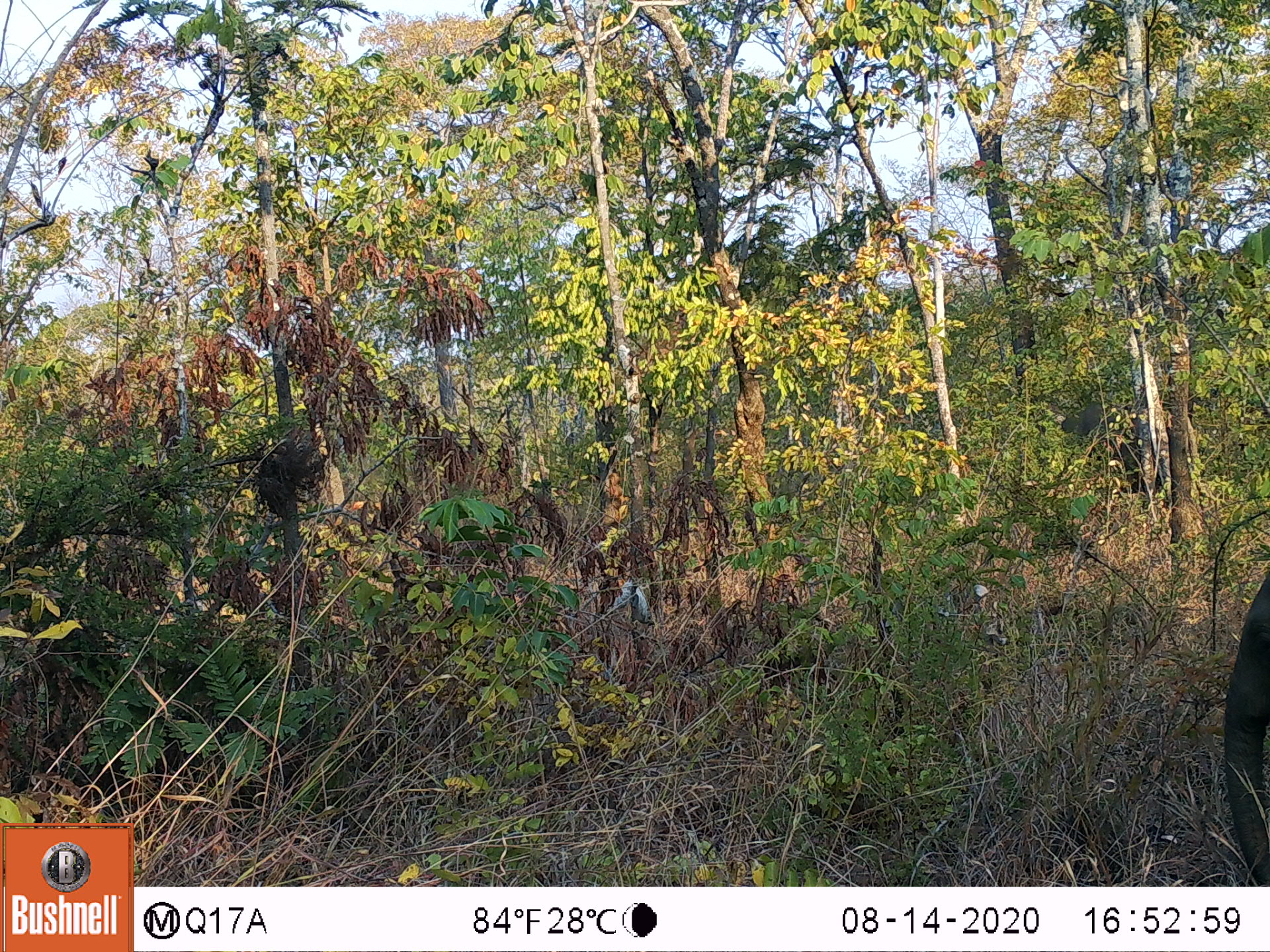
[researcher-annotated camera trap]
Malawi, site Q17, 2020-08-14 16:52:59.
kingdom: Animalia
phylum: Chordata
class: Mammalia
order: Proboscidea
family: Elephantidae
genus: Loxodonta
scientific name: Loxodonta africana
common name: african savanna elephant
African savanna elephant (Loxodonta africana), count 1.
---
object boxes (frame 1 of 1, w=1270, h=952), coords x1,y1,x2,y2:
african savanna elephant: 1211,554,1269,883